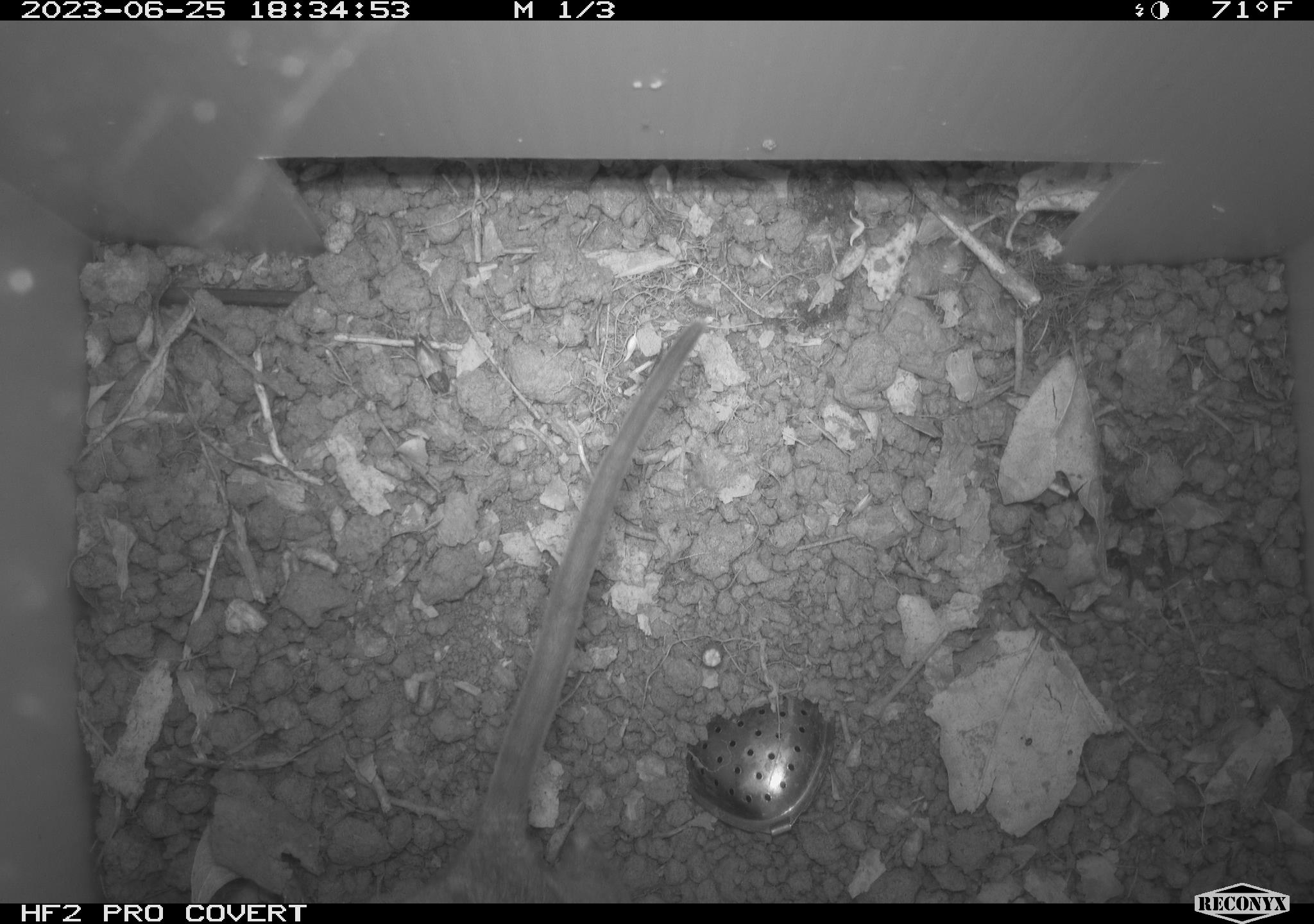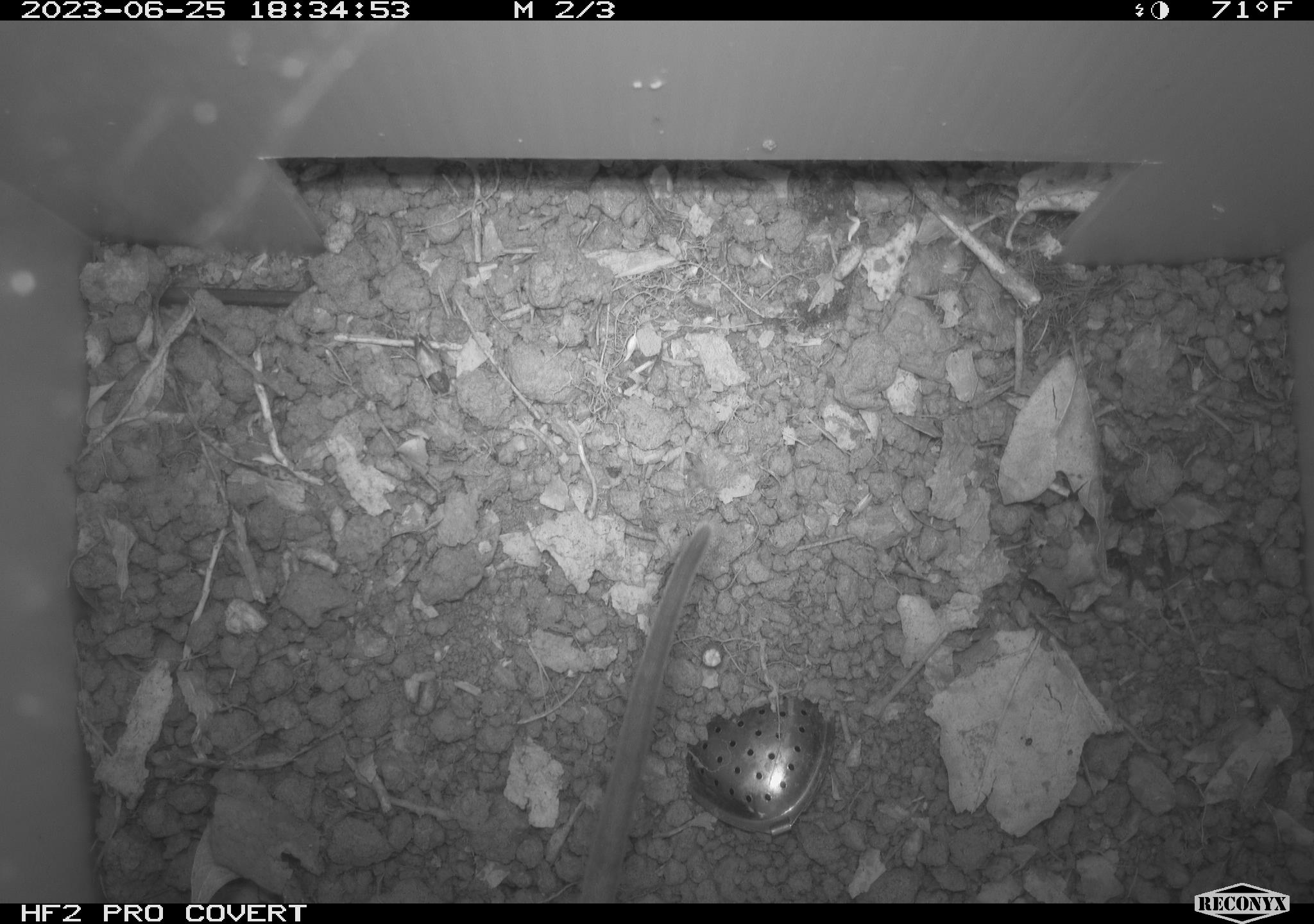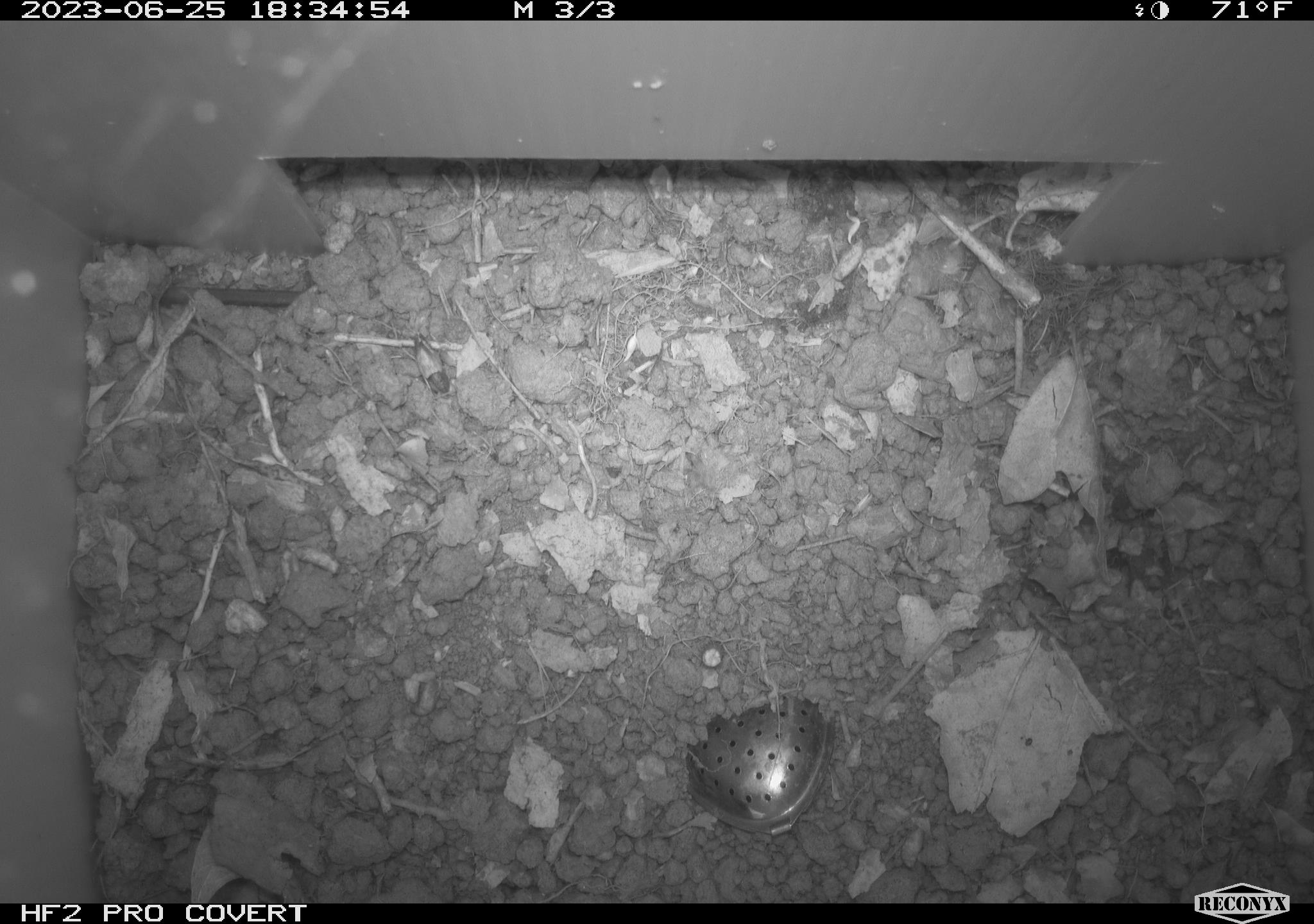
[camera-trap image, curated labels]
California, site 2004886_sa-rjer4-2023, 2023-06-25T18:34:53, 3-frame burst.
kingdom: Animalia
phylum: Chordata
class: Mammalia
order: Rodentia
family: Cricetidae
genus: Neotoma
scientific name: Neotoma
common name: pack rat or woodrat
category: neotoma species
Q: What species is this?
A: Neotoma species (pack rat or woodrat) (Neotoma).